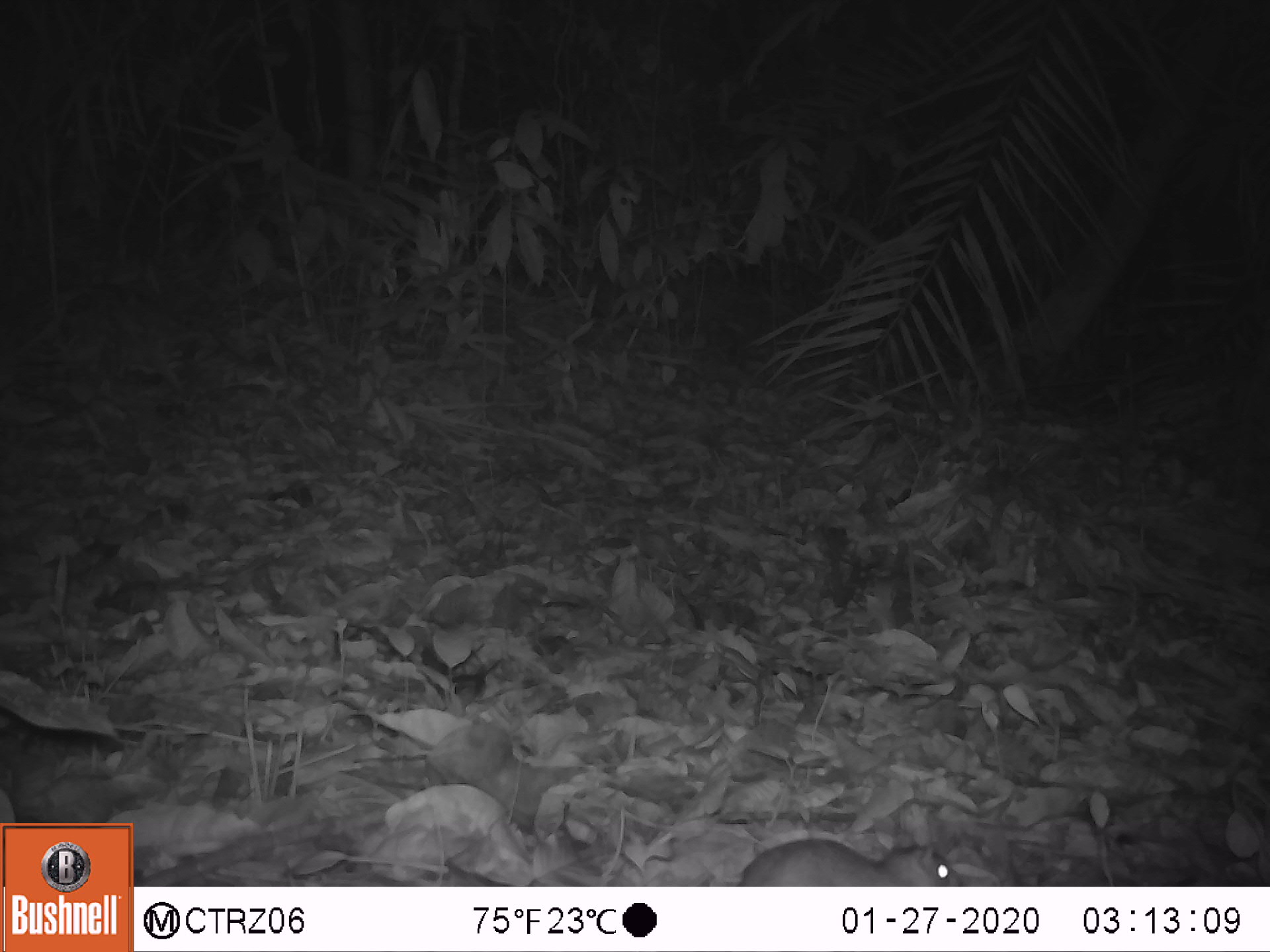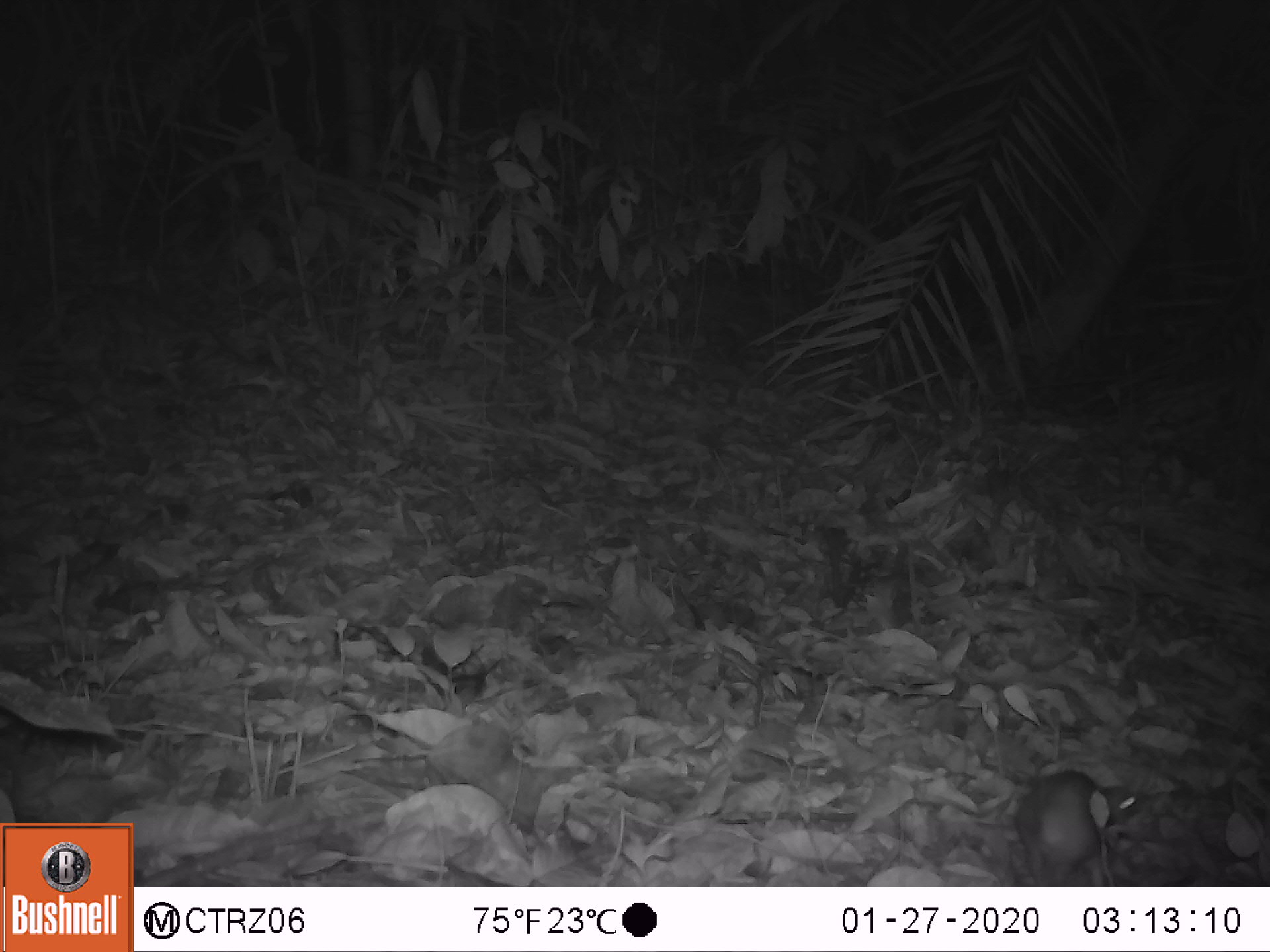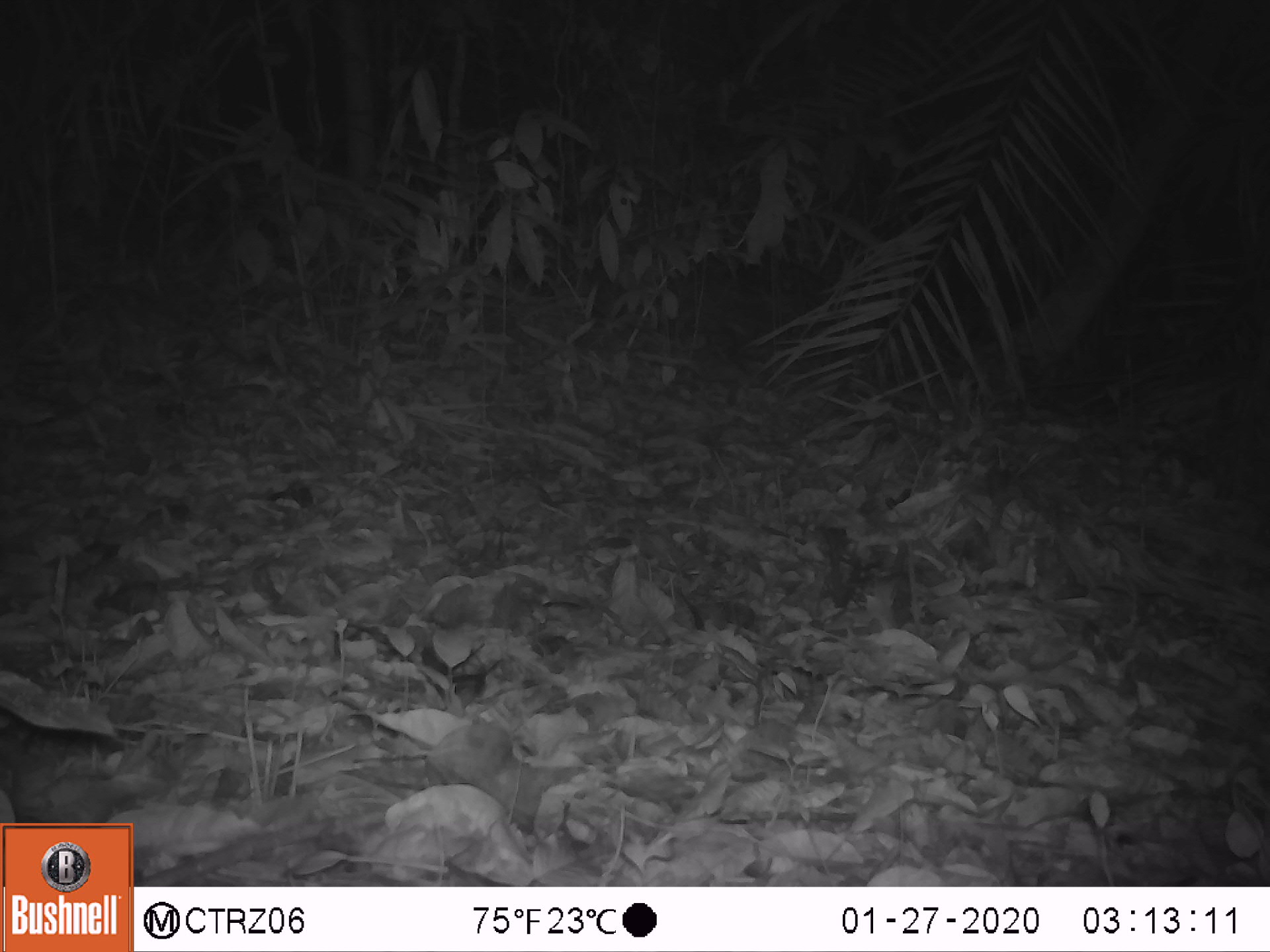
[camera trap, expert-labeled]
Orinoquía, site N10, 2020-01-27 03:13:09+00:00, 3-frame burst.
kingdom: Animalia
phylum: Chordata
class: Mammalia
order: Rodentia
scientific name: Rodentia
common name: rodent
Rodent (Rodentia).